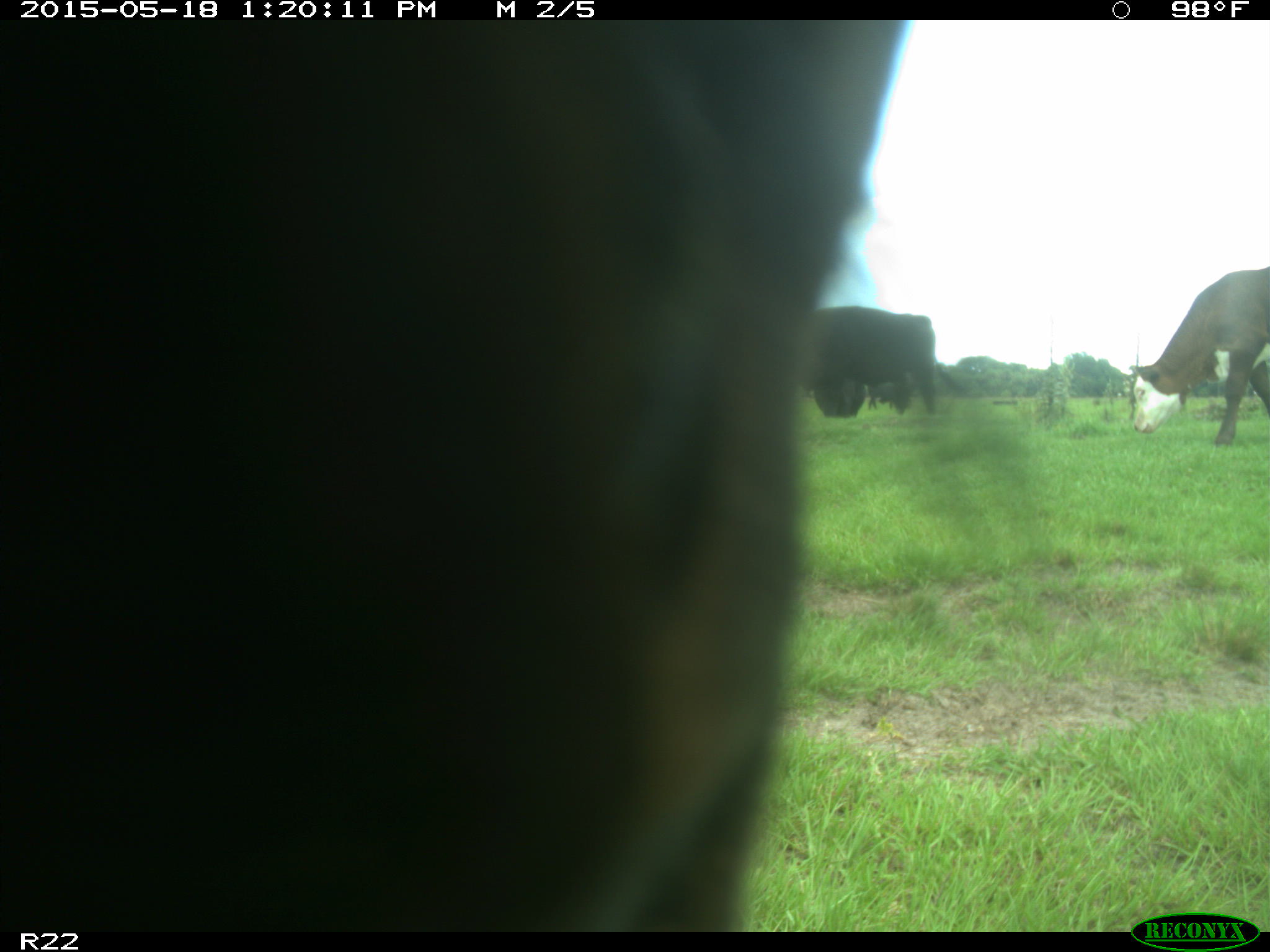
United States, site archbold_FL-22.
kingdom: Animalia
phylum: Chordata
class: Mammalia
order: Artiodactyla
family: Bovidae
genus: Bos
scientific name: Bos taurus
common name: domestic cow